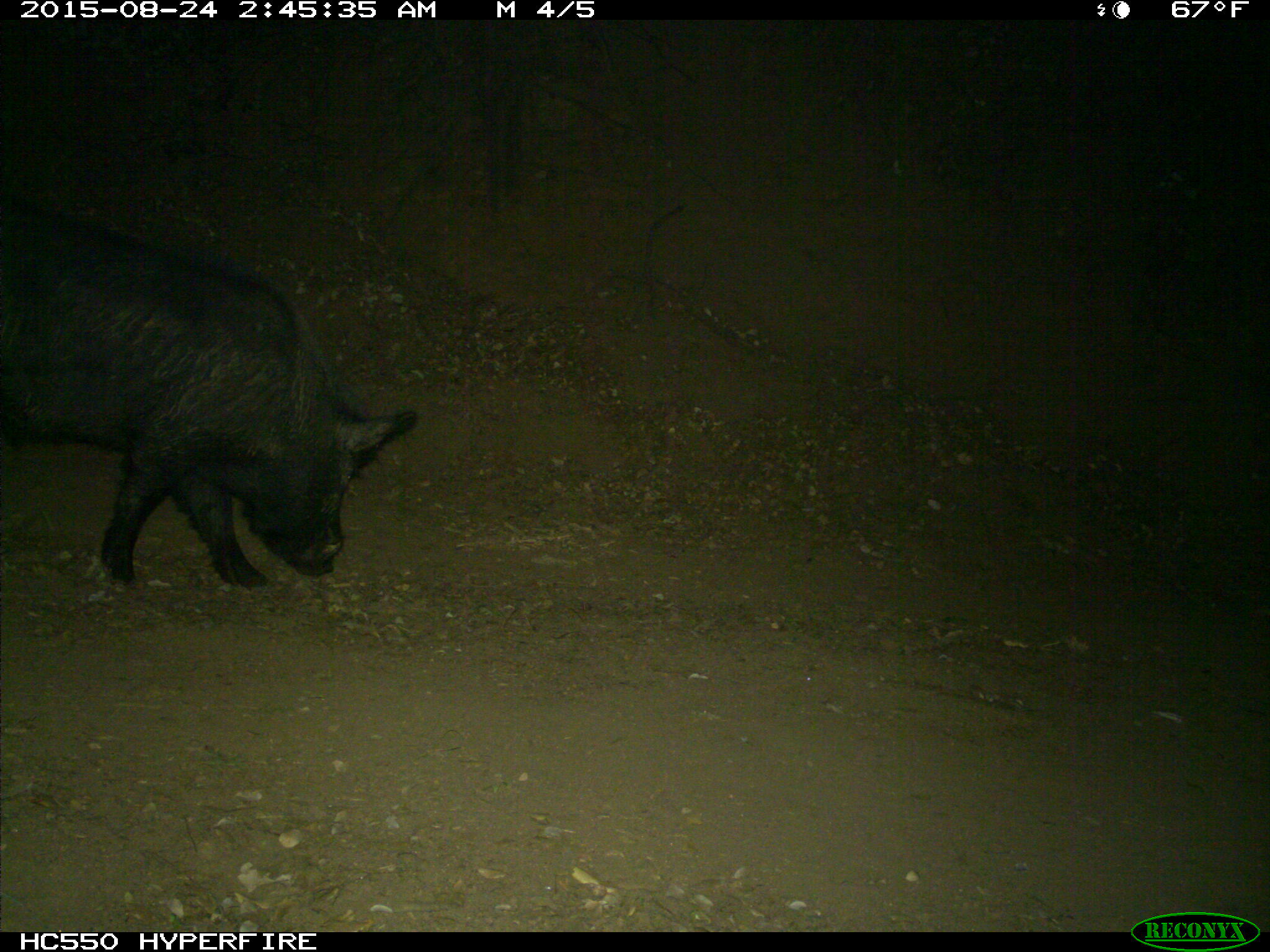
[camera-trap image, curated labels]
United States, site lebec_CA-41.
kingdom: Animalia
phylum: Chordata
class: Mammalia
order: Artiodactyla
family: Suidae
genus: Sus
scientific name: Sus scrofa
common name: wild boar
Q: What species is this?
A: Sus scrofa (wild boar).